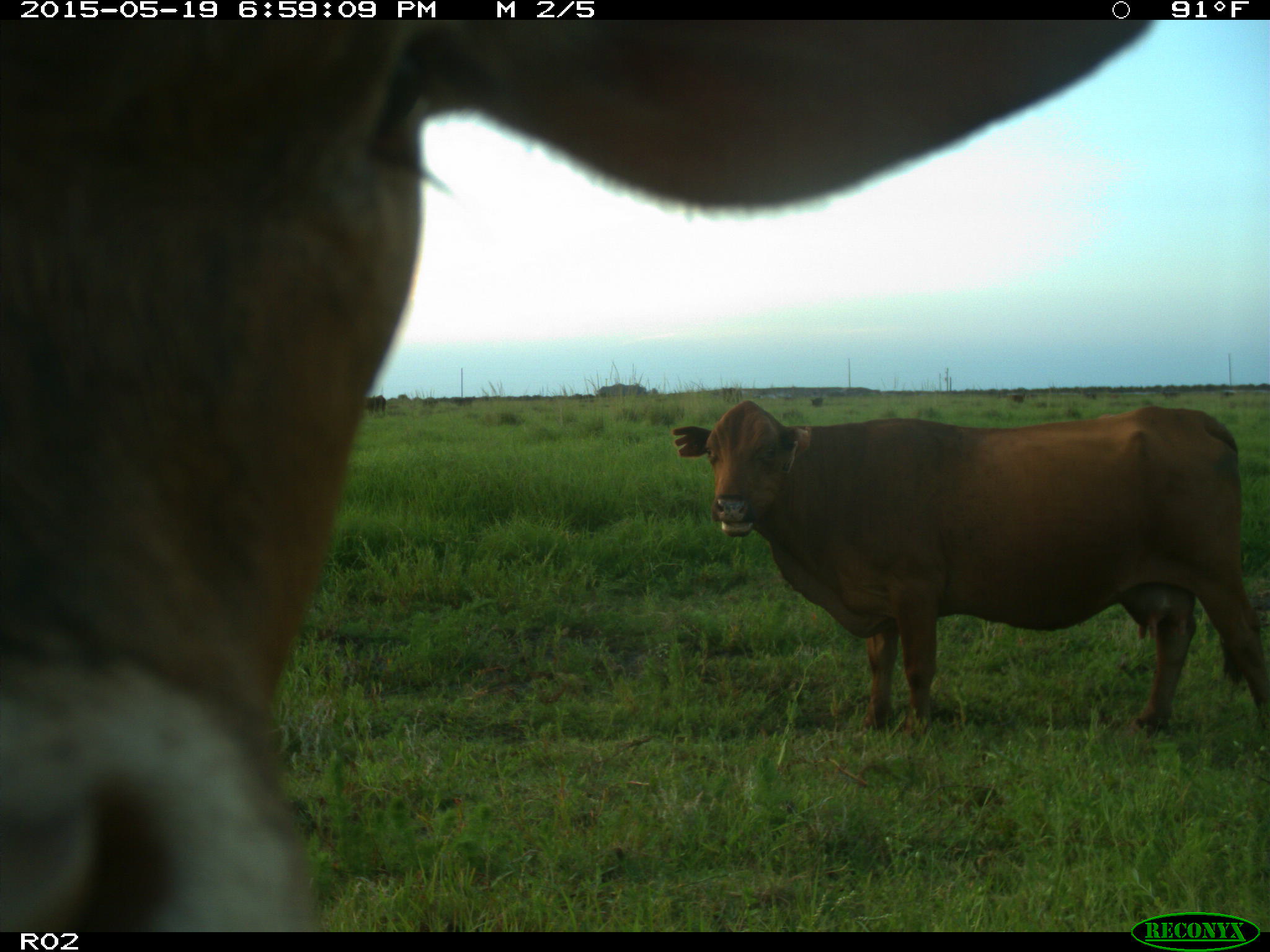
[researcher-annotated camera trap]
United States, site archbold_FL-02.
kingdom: Animalia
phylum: Chordata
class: Mammalia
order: Artiodactyla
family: Bovidae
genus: Bos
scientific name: Bos taurus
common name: domestic cow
Bos taurus (domestic cow).